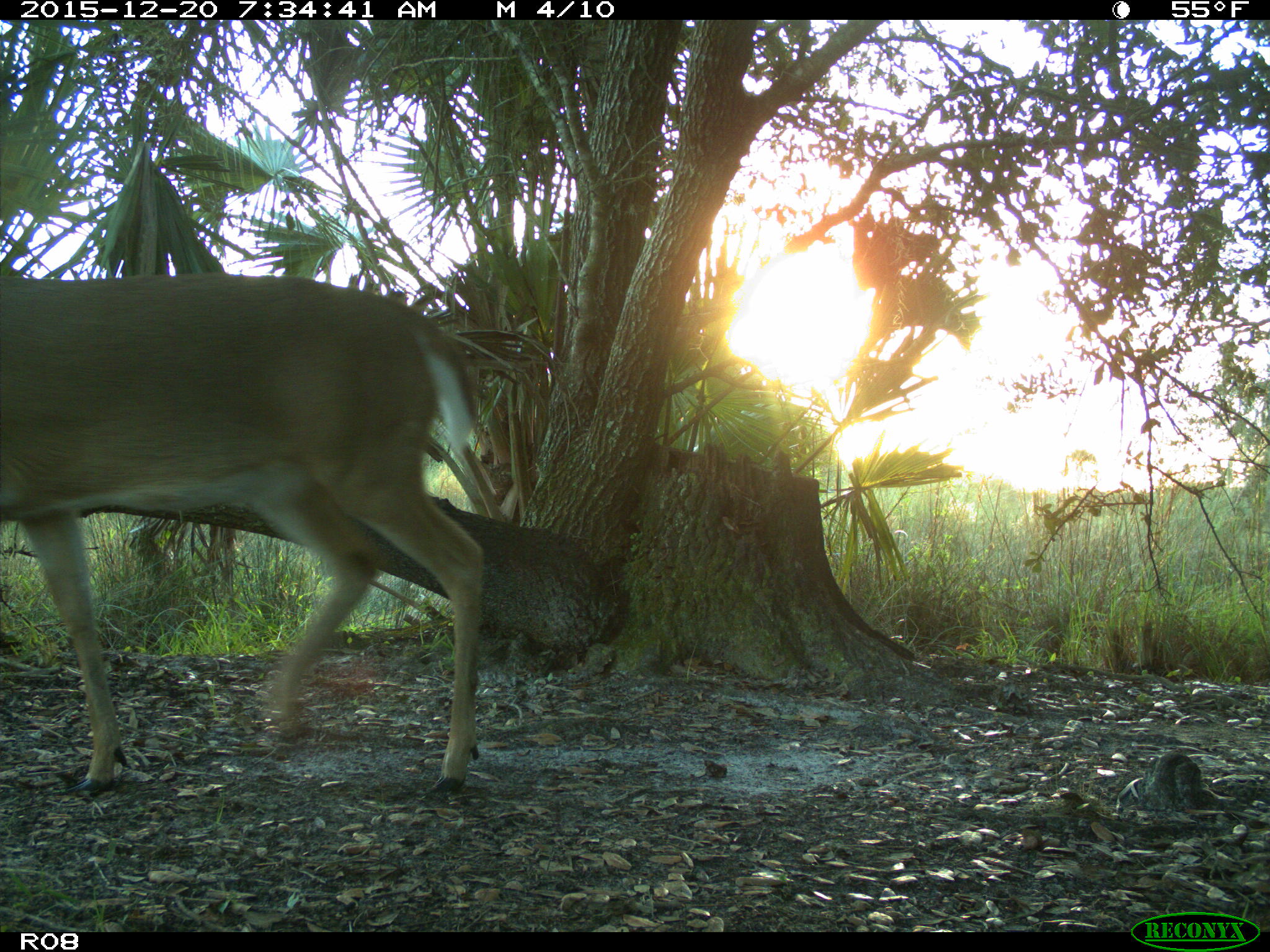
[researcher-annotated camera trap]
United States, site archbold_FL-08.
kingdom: Animalia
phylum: Chordata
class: Mammalia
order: Artiodactyla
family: Cervidae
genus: Odocoileus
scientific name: Odocoileus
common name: deer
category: unidentified deer